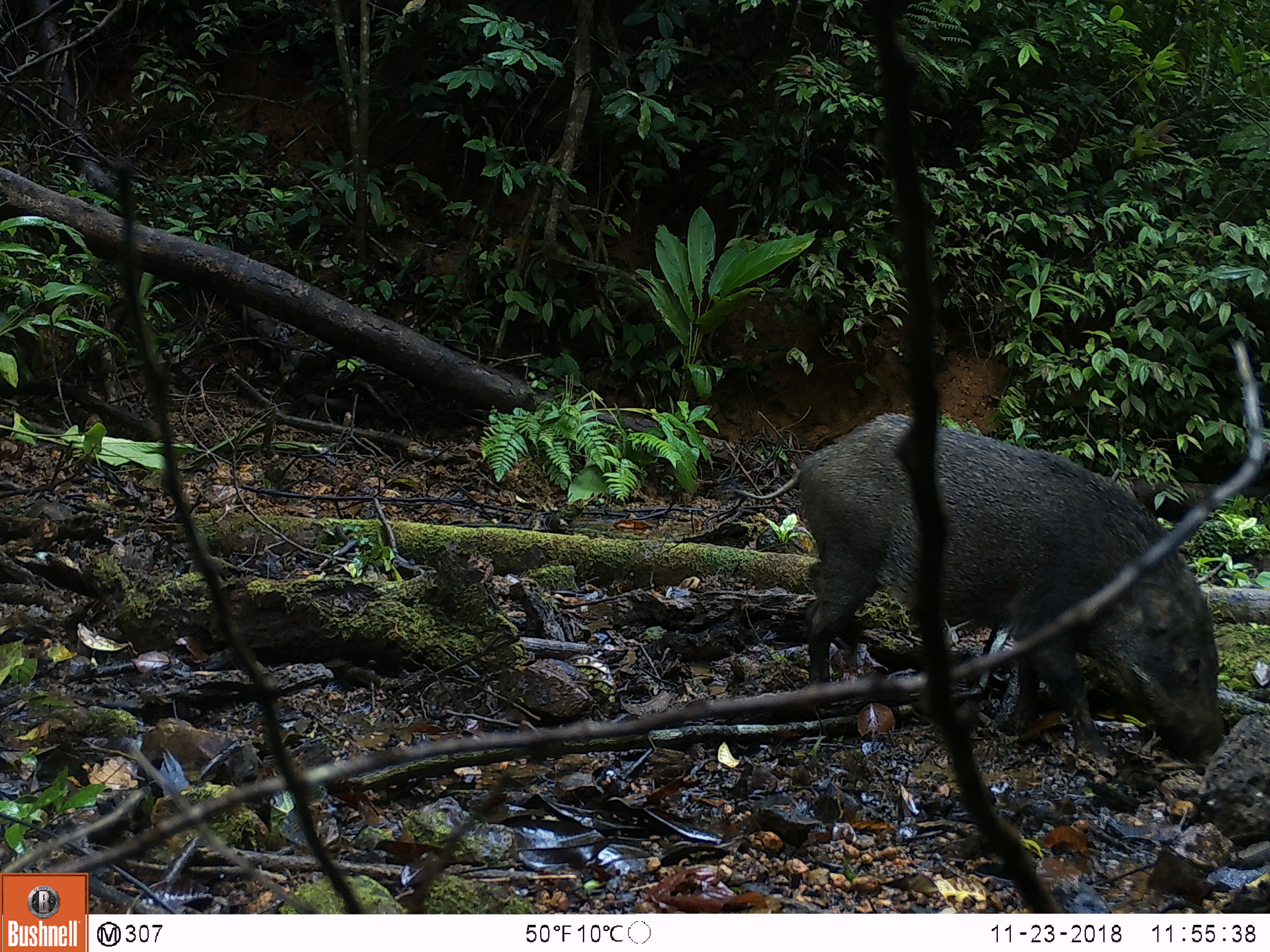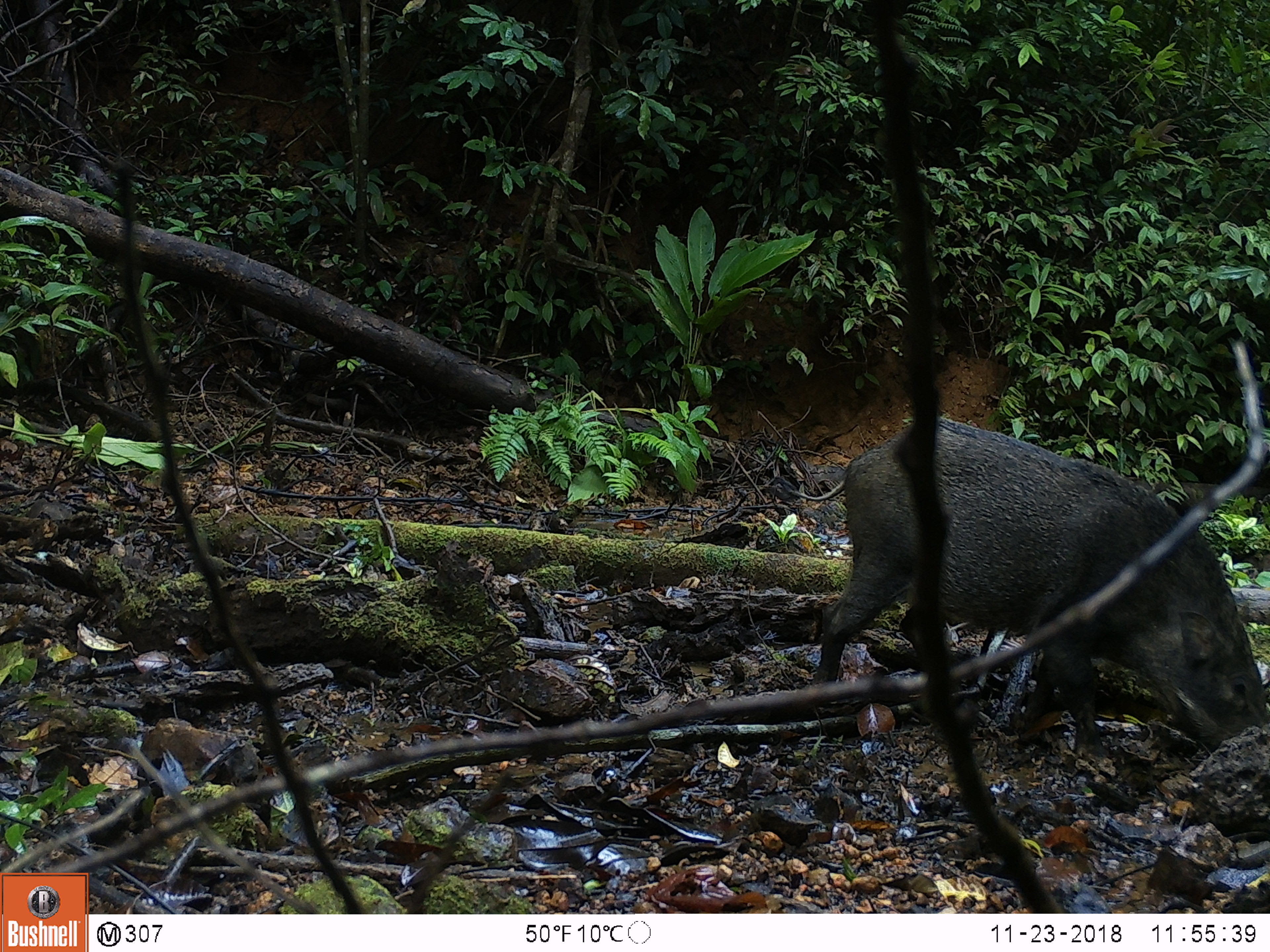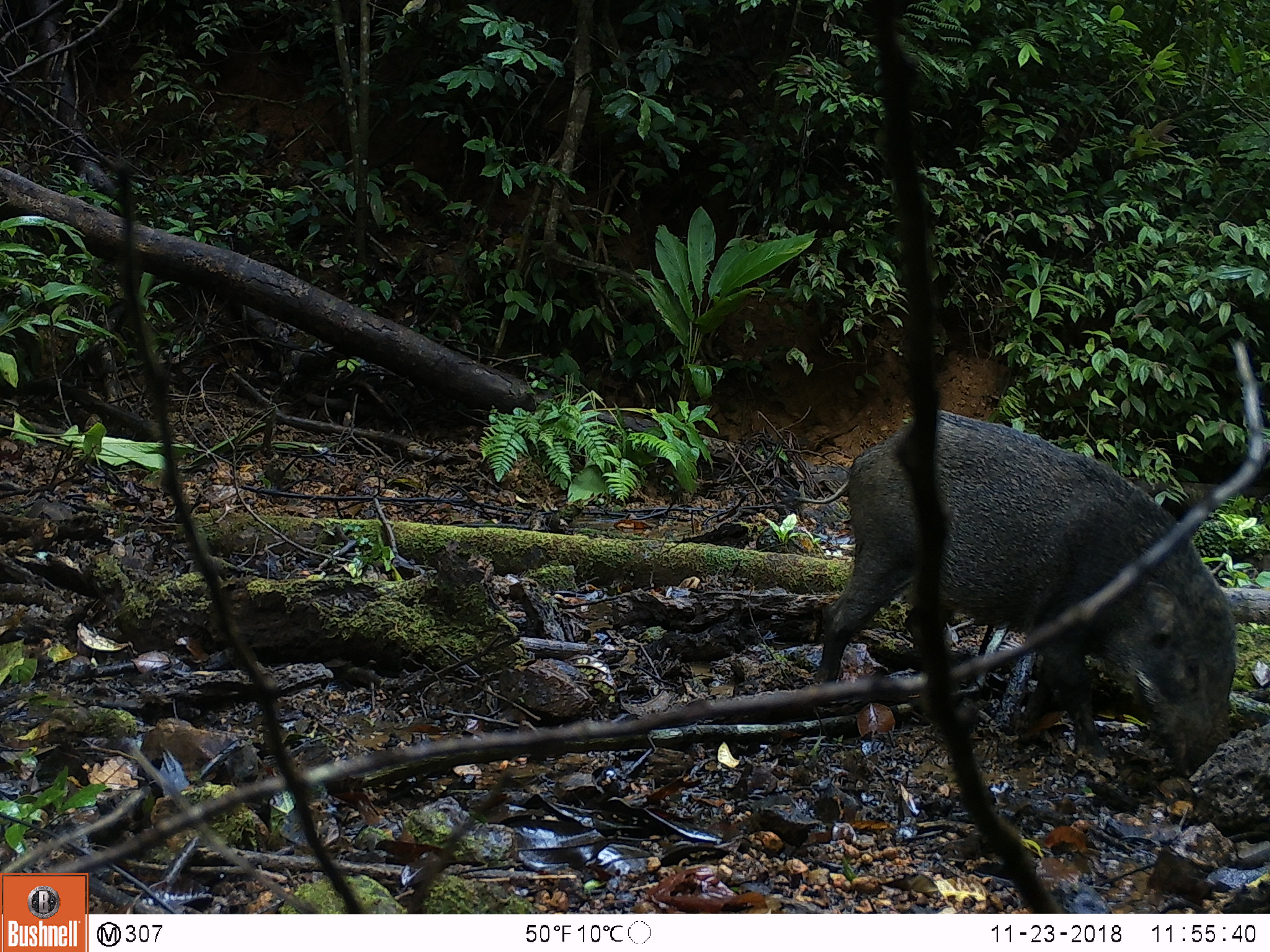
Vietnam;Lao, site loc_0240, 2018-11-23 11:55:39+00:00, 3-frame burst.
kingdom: Animalia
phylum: Chordata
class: Mammalia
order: Artiodactyla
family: Suidae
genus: Sus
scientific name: Sus scrofa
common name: eurasian wild pig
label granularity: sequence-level